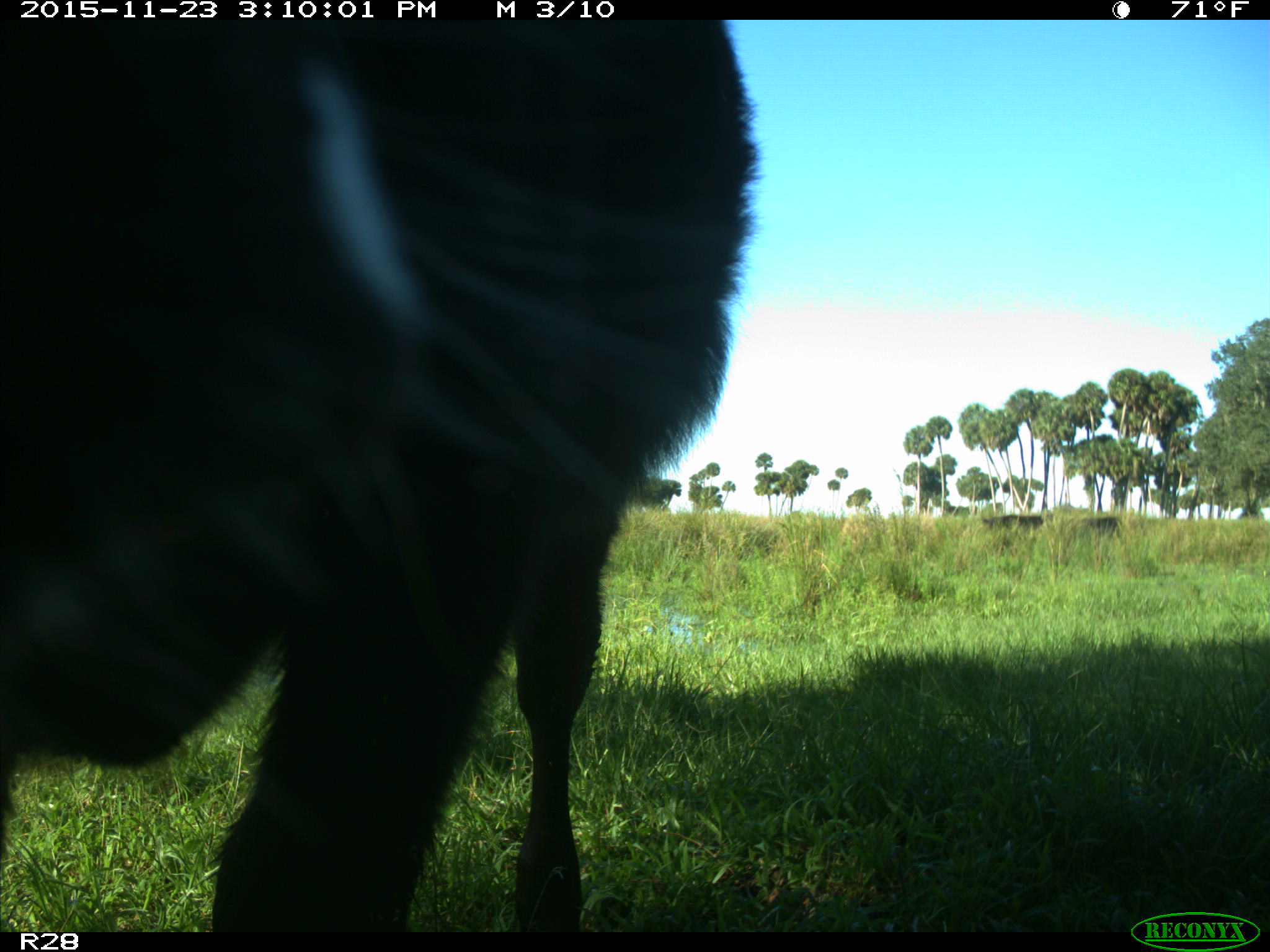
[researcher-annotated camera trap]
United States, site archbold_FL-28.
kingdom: Animalia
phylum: Chordata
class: Mammalia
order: Artiodactyla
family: Bovidae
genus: Bos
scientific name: Bos taurus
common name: domestic cow